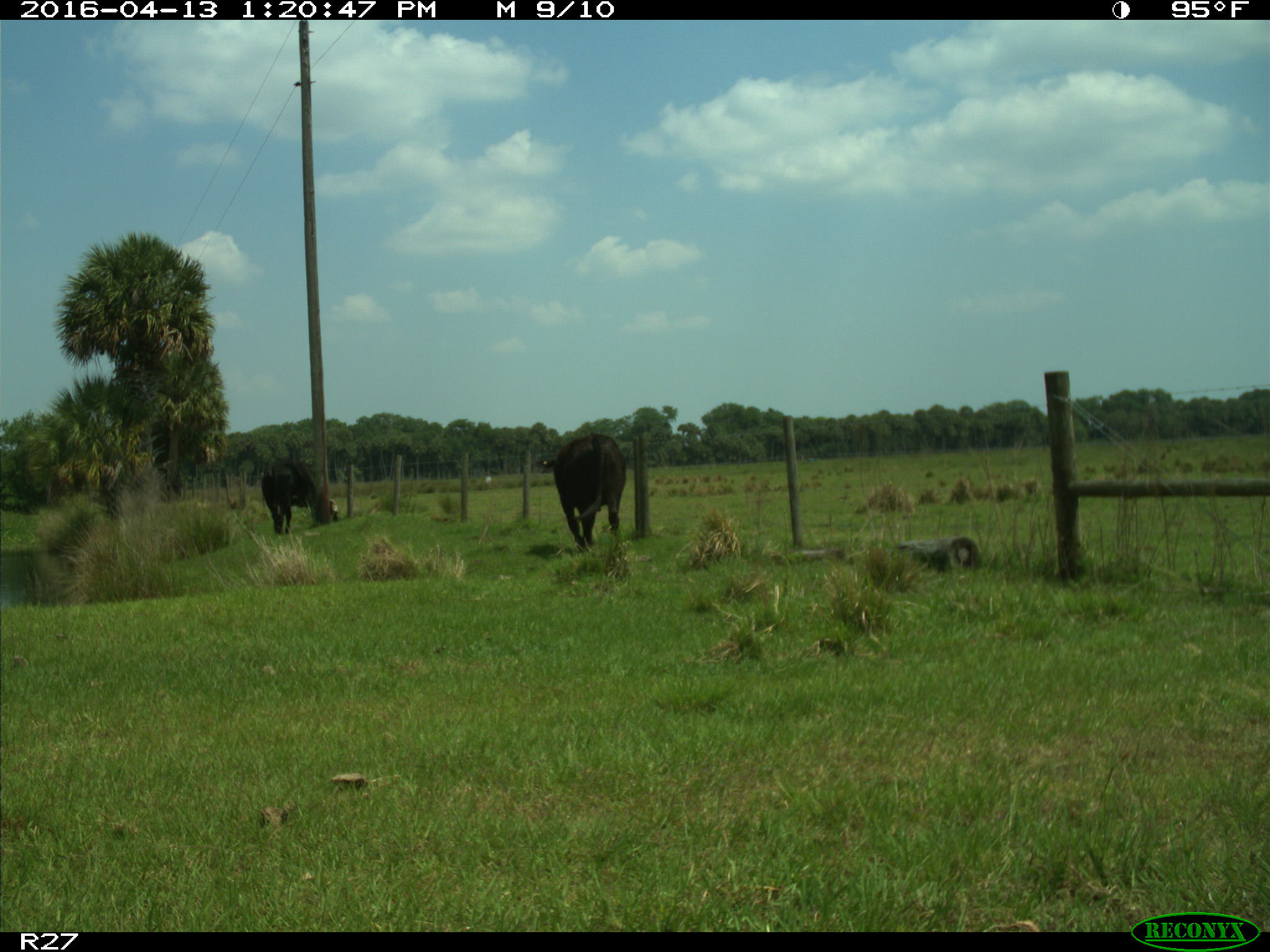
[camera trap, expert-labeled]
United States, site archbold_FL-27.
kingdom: Animalia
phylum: Chordata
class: Mammalia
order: Artiodactyla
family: Bovidae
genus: Bos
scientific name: Bos taurus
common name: domestic cow